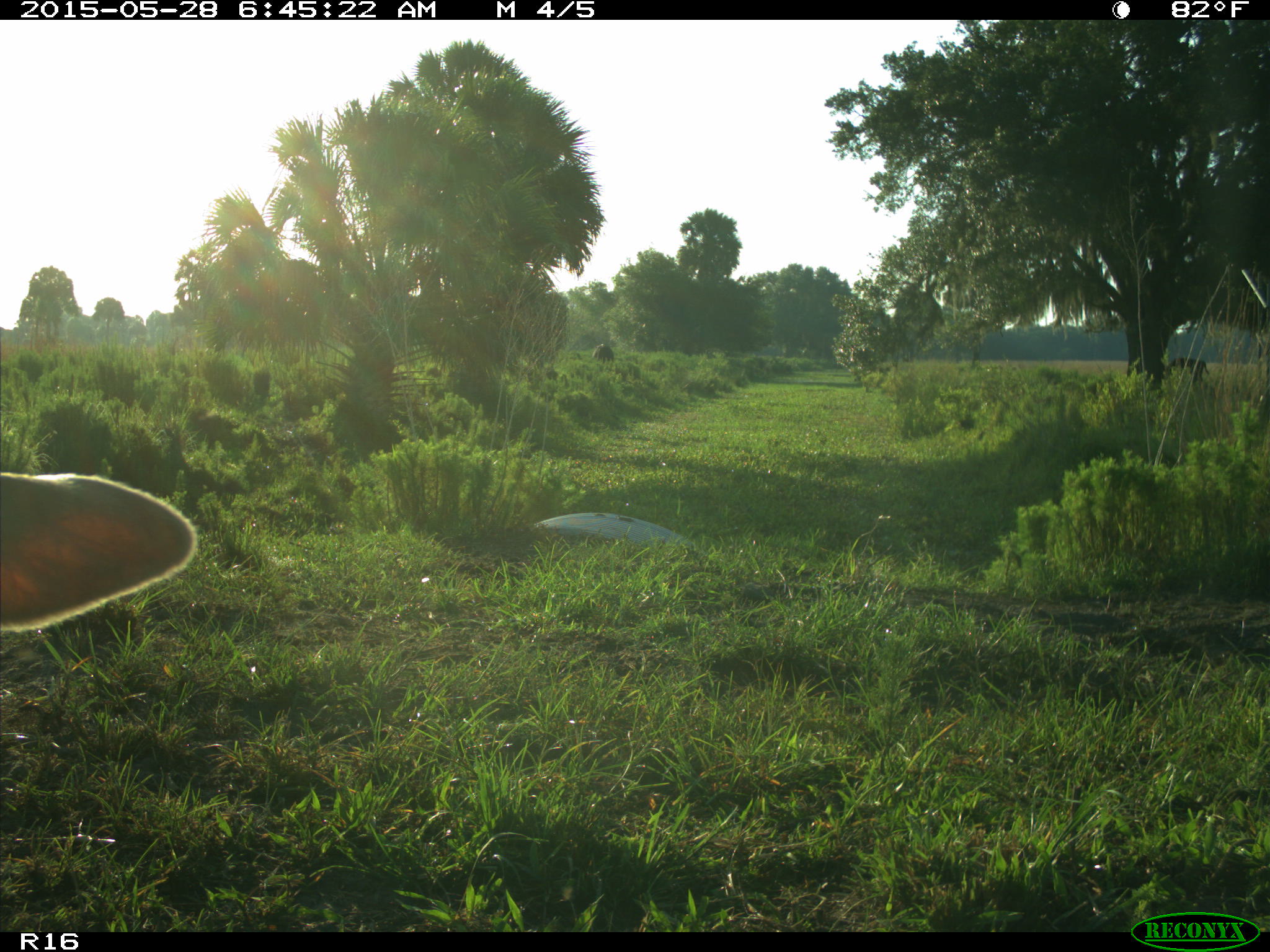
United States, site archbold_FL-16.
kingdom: Animalia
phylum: Chordata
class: Mammalia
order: Artiodactyla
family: Bovidae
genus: Bos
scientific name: Bos taurus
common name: domestic cow